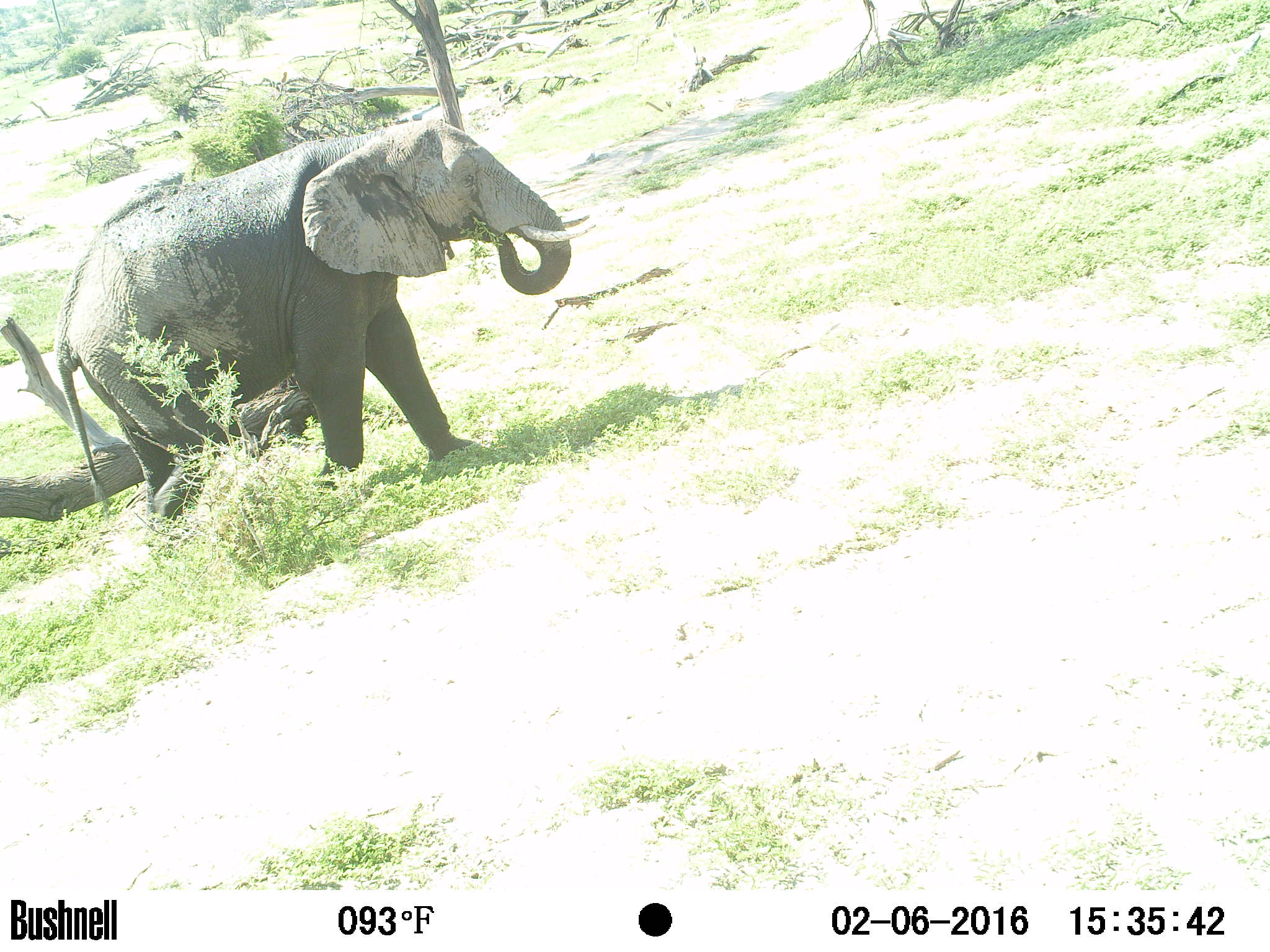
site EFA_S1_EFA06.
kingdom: Animalia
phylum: Chordata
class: Mammalia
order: Proboscidea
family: Elephantidae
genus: Loxodonta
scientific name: Loxodonta africana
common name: african bush elephant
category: elephant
Elephant (african bush elephant) (Loxodonta africana), count 1. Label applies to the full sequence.